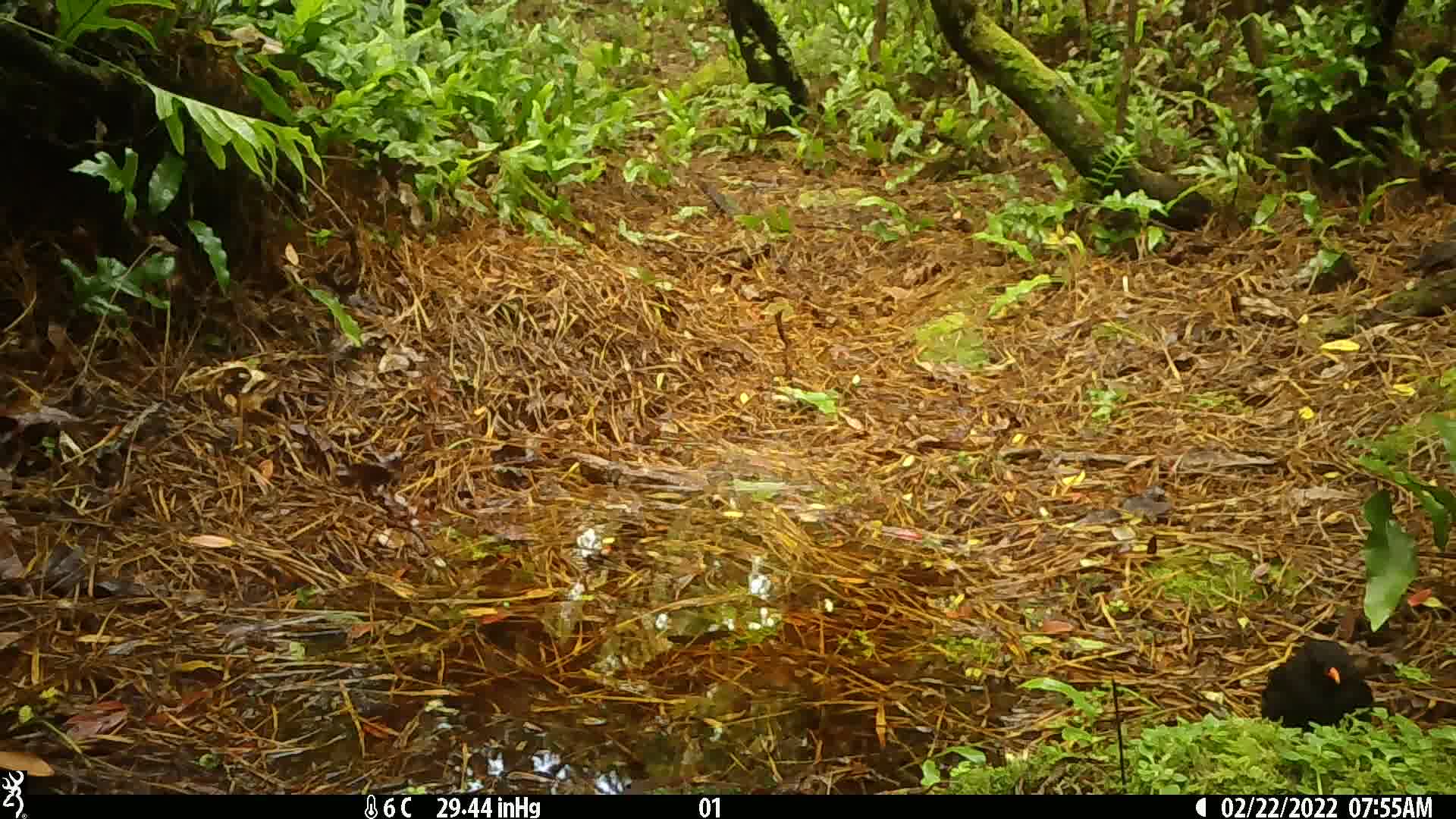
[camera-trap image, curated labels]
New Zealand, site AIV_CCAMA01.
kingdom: Animalia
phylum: Chordata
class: Aves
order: Passeriformes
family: Turdidae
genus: Turdus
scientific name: Turdus merula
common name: eurasian blackbird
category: blackbird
Blackbird (eurasian blackbird) (Turdus merula).